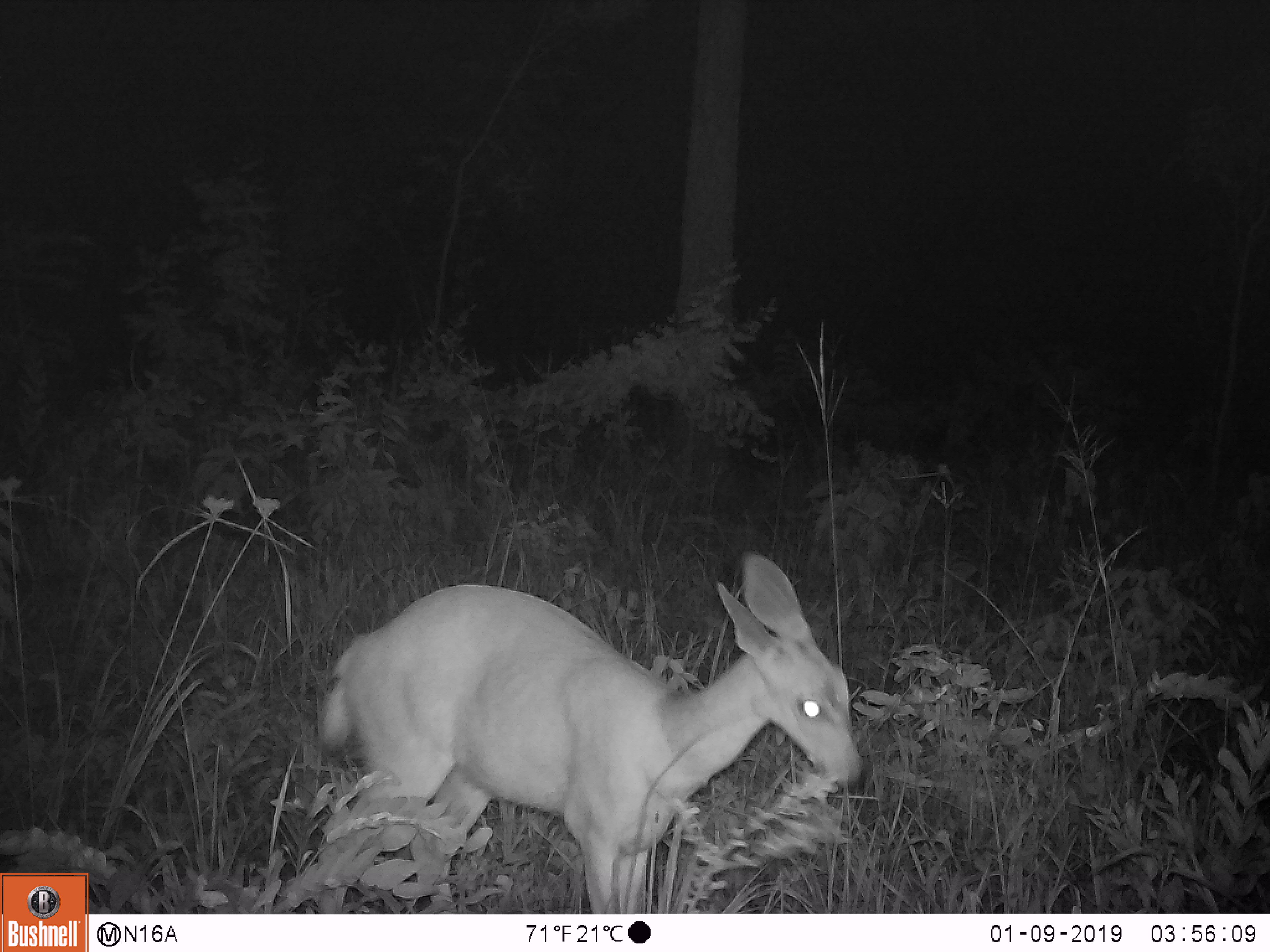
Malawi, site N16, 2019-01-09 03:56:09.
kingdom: Animalia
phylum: Chordata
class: Mammalia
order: Artiodactyla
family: Bovidae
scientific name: Antilopinae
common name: small antelope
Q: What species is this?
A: Small antelope (Antilopinae).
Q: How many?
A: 1.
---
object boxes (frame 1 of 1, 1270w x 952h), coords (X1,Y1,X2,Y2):
small antelope: (306,547,866,911)